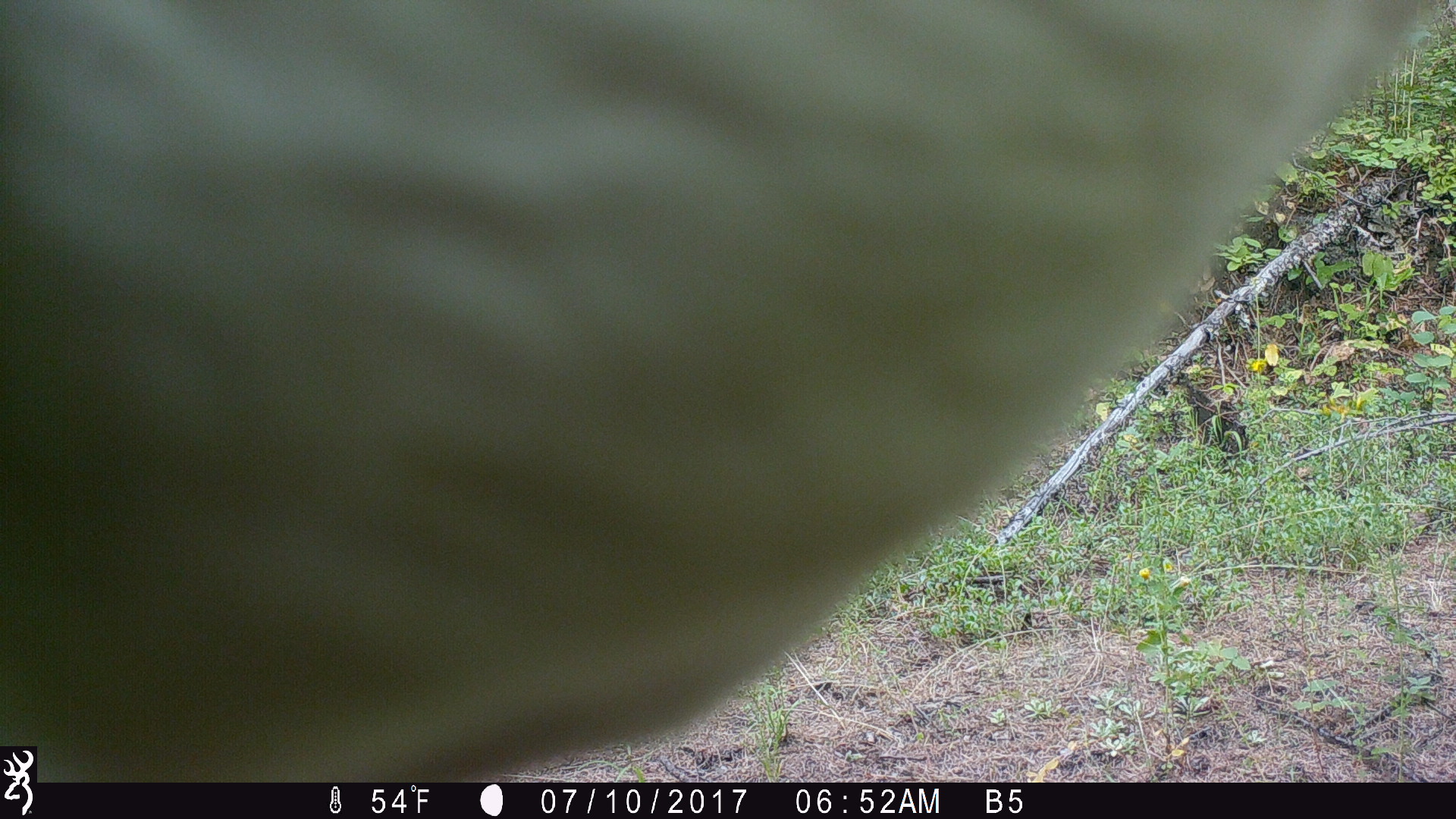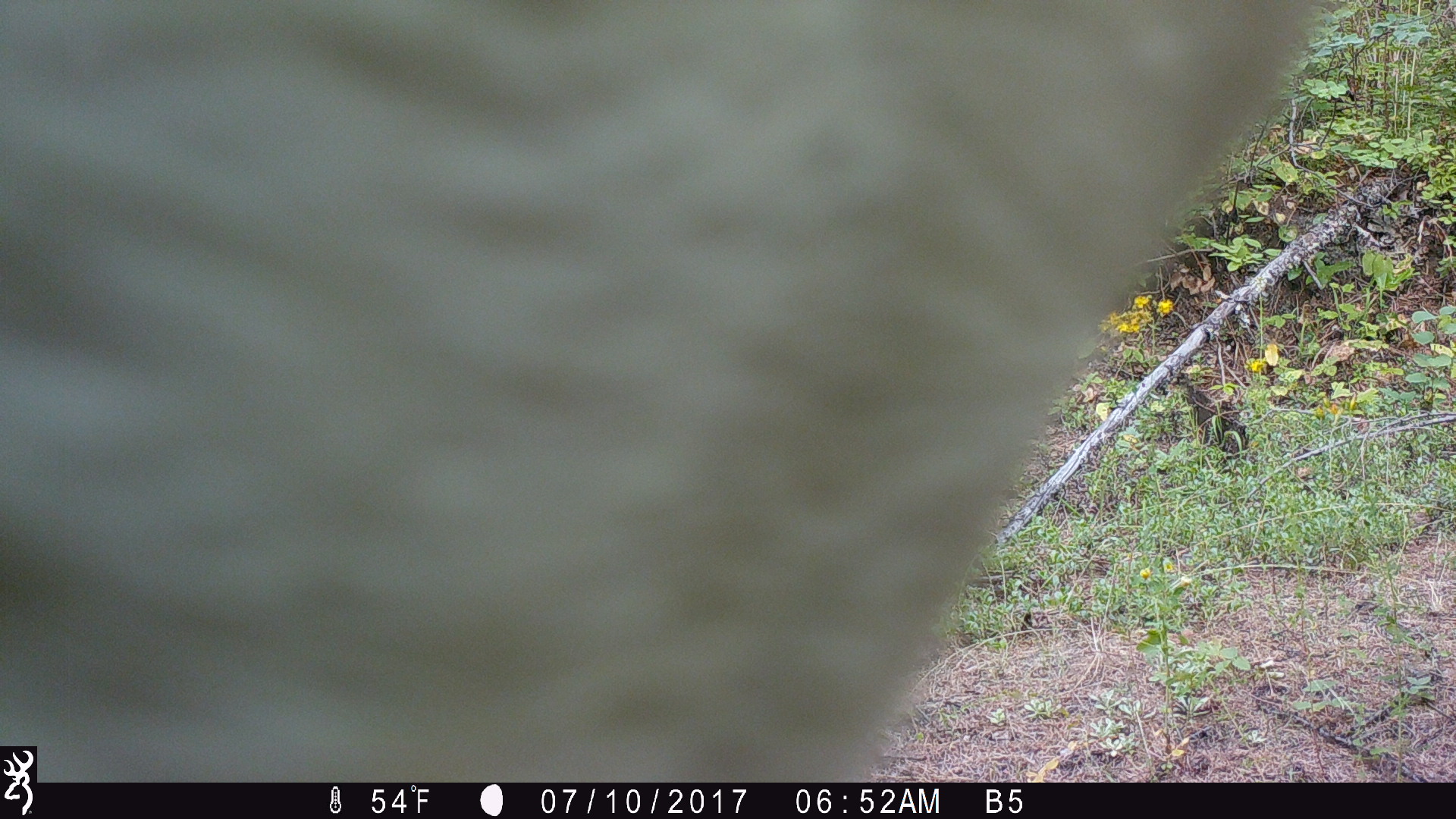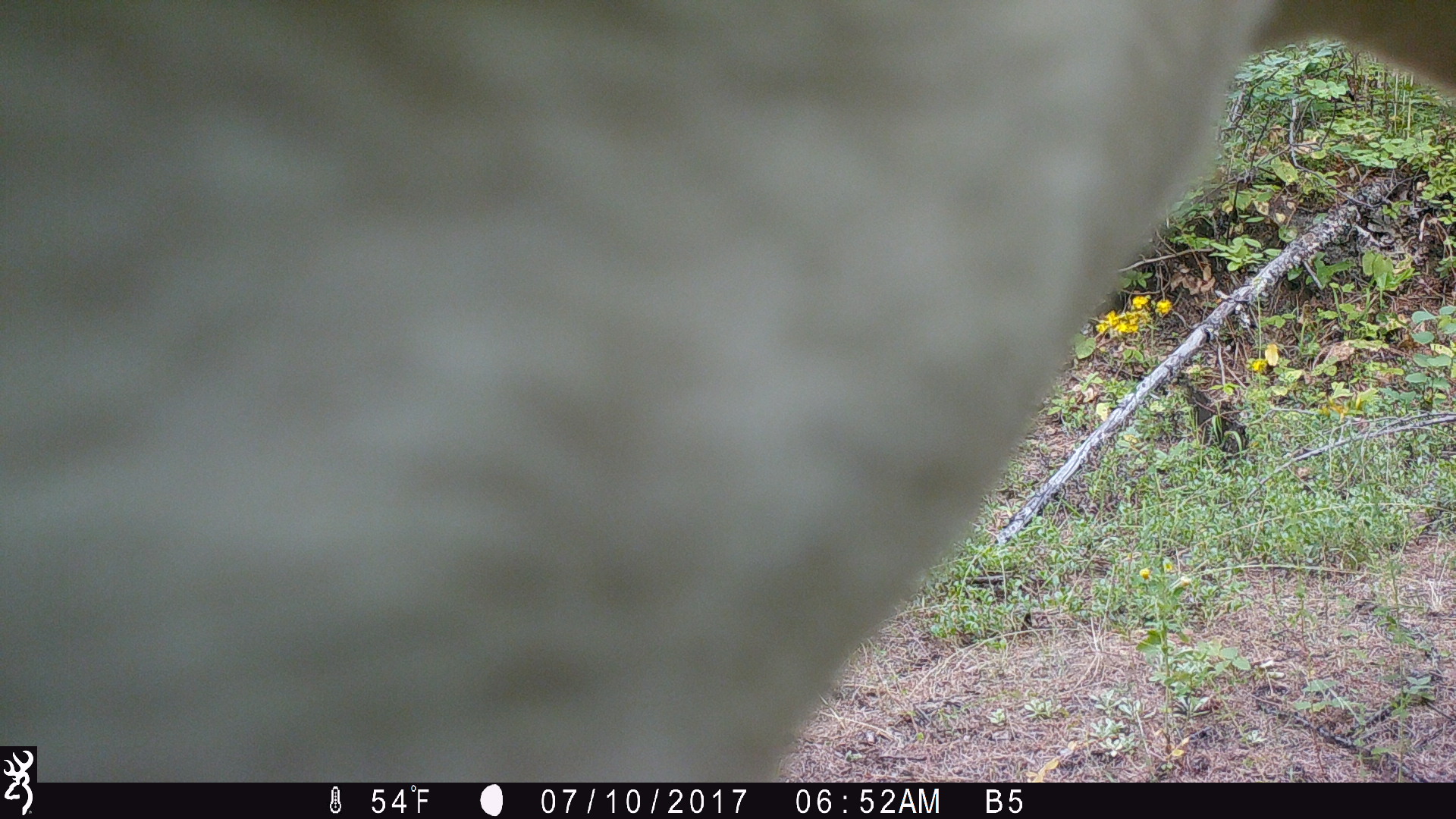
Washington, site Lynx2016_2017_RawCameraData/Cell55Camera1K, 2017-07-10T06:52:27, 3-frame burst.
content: unidentified animal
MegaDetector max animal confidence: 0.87